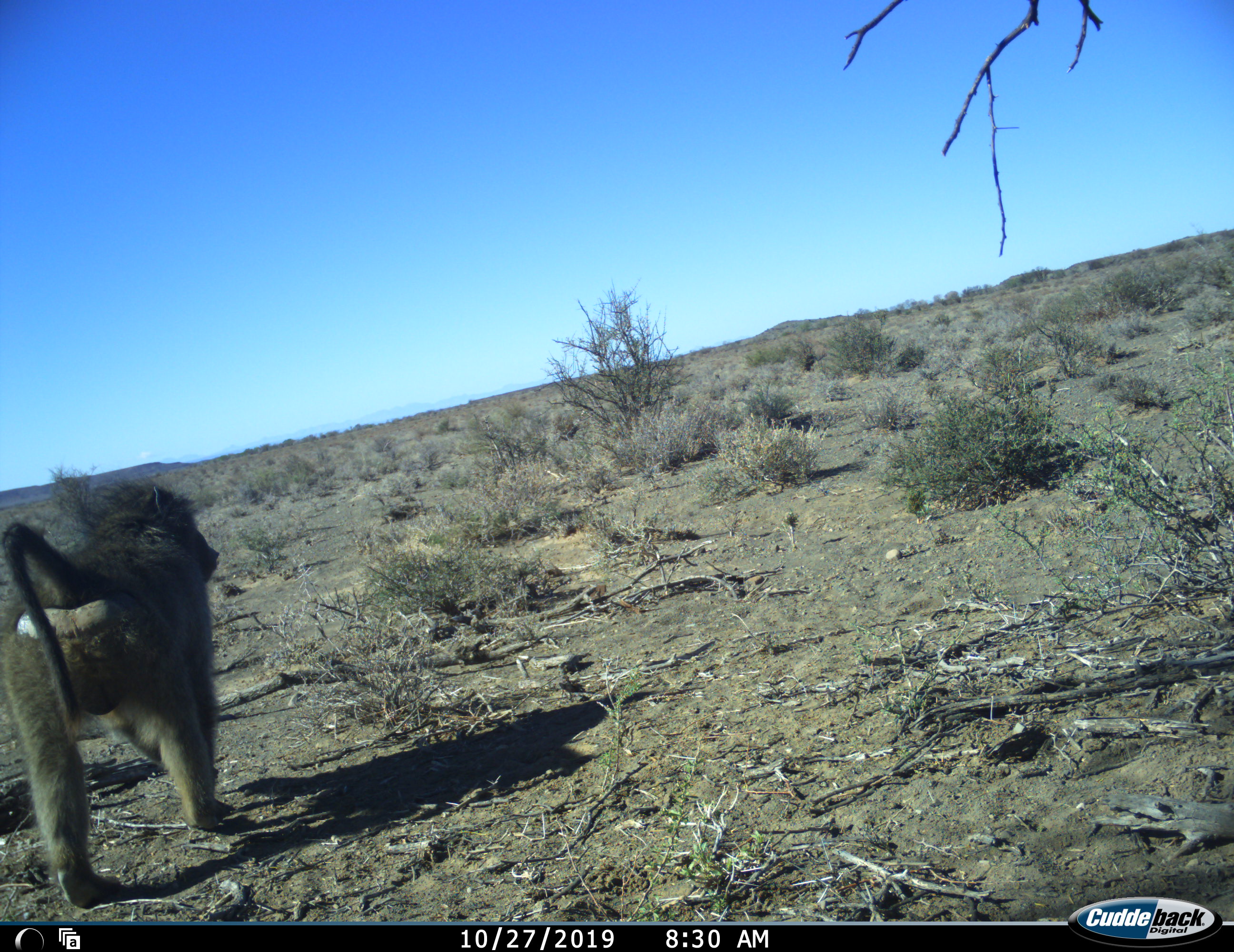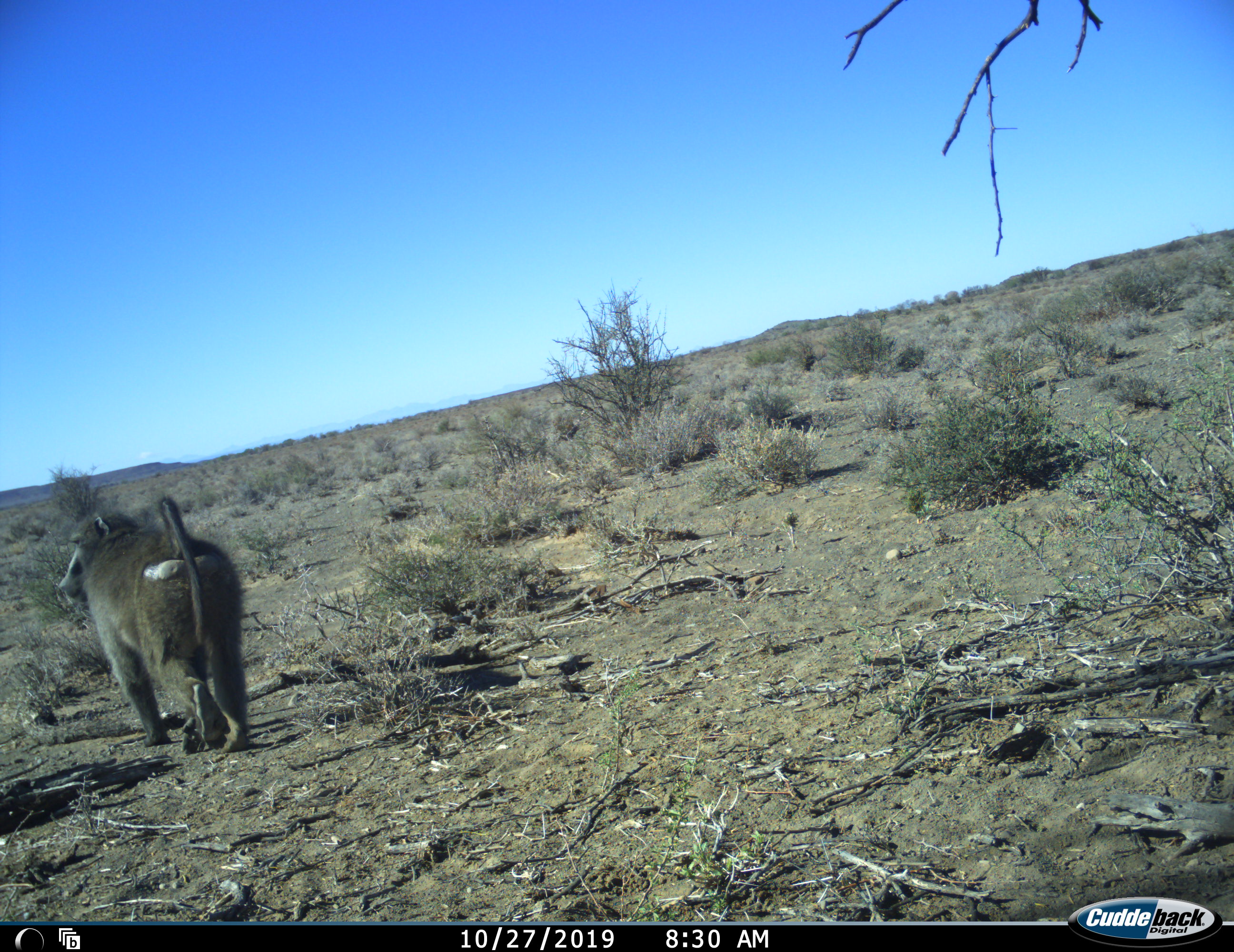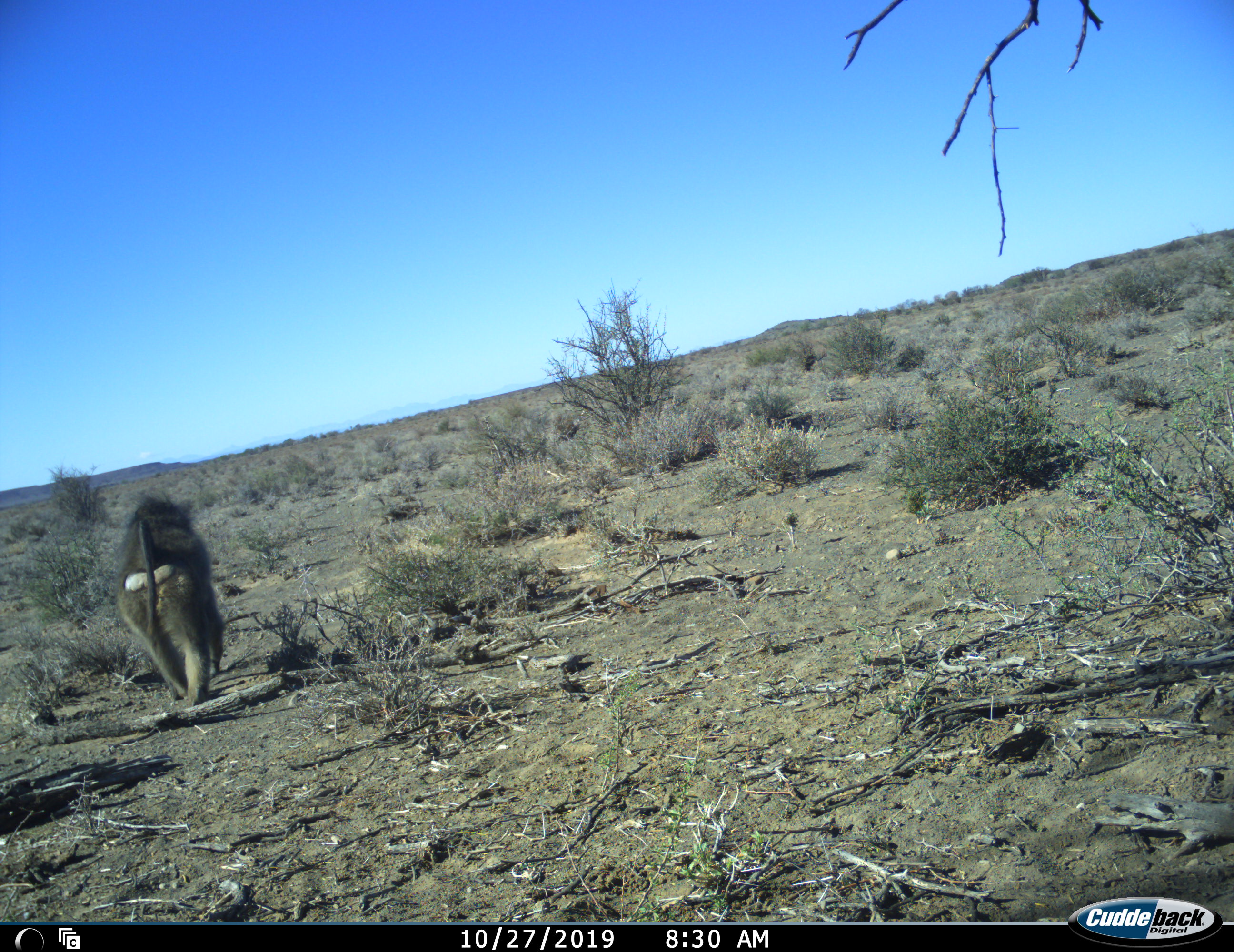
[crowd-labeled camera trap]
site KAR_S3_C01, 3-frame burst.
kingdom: Animalia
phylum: Chordata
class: Mammalia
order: Primates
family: Cercopithecidae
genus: Papio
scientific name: Papio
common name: baboon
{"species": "baboon (Papio)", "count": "1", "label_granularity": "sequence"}